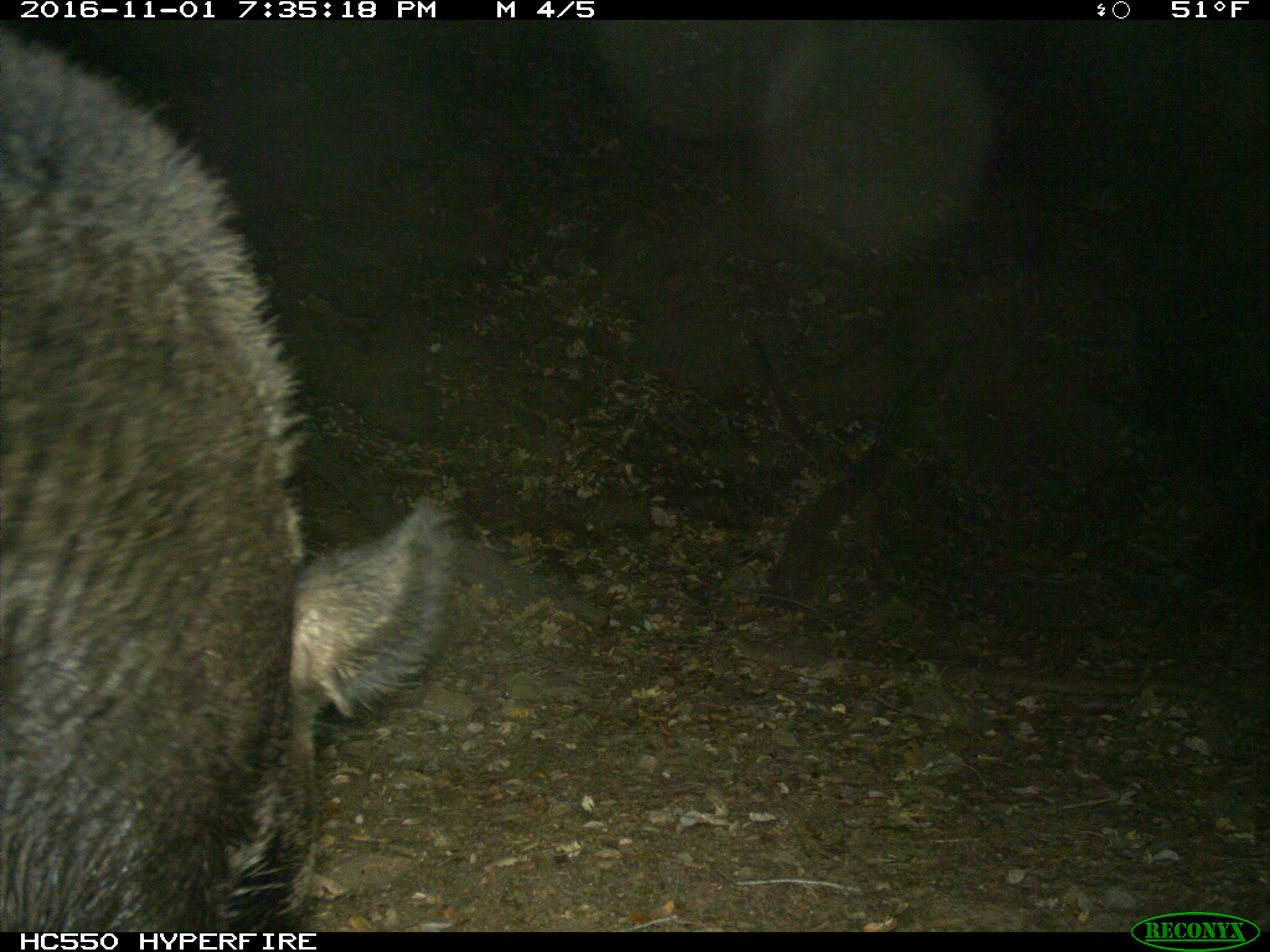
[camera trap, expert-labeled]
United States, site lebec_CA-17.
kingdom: Animalia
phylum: Chordata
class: Mammalia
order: Artiodactyla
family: Suidae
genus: Sus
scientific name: Sus scrofa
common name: wild boar